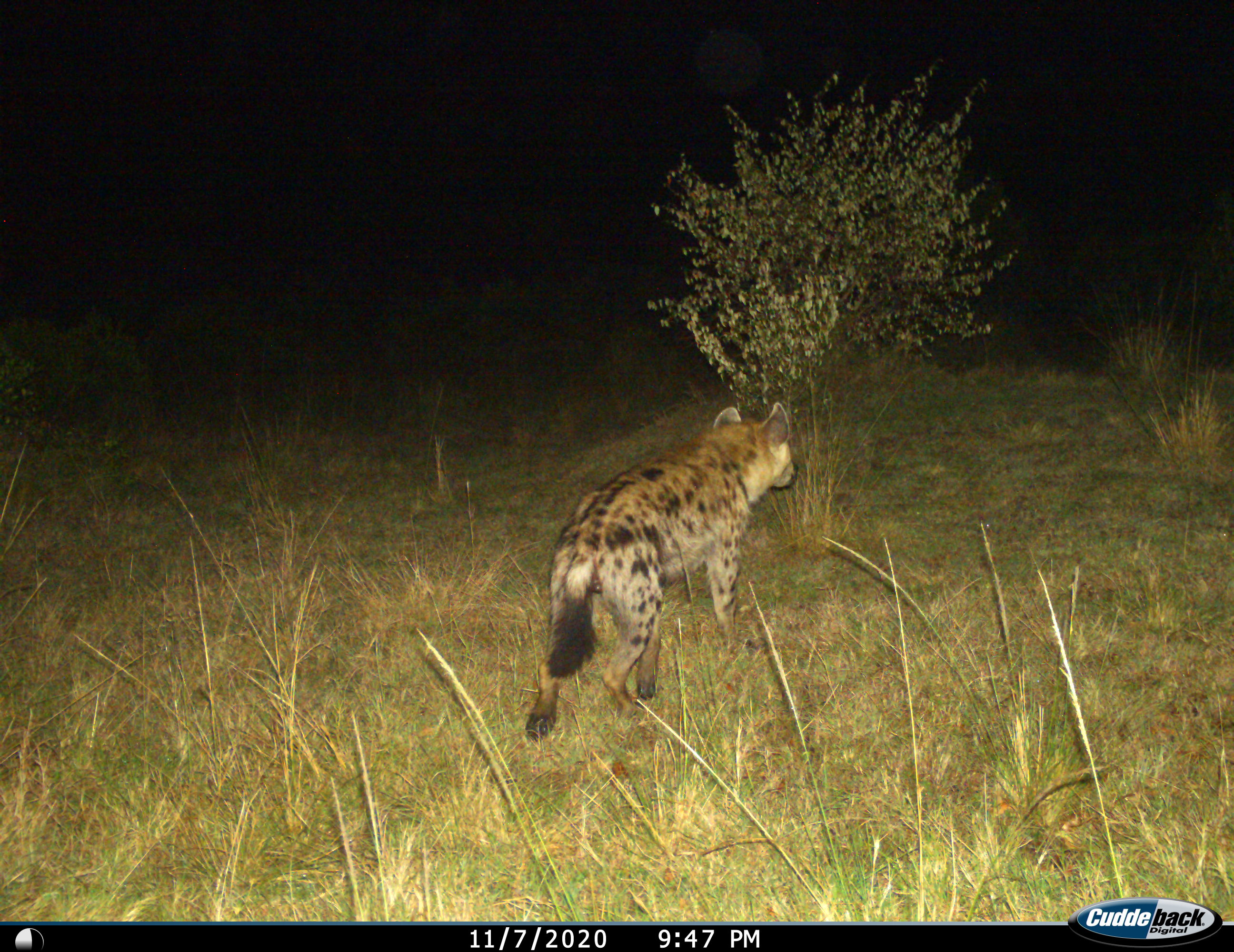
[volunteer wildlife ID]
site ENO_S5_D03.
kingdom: Animalia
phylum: Chordata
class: Mammalia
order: Carnivora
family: Hyaenidae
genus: Crocuta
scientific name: Crocuta crocuta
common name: spotted hyena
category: hyenaspotted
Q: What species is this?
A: Hyenaspotted (spotted hyena) (Crocuta crocuta).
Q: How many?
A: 1.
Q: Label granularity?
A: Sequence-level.